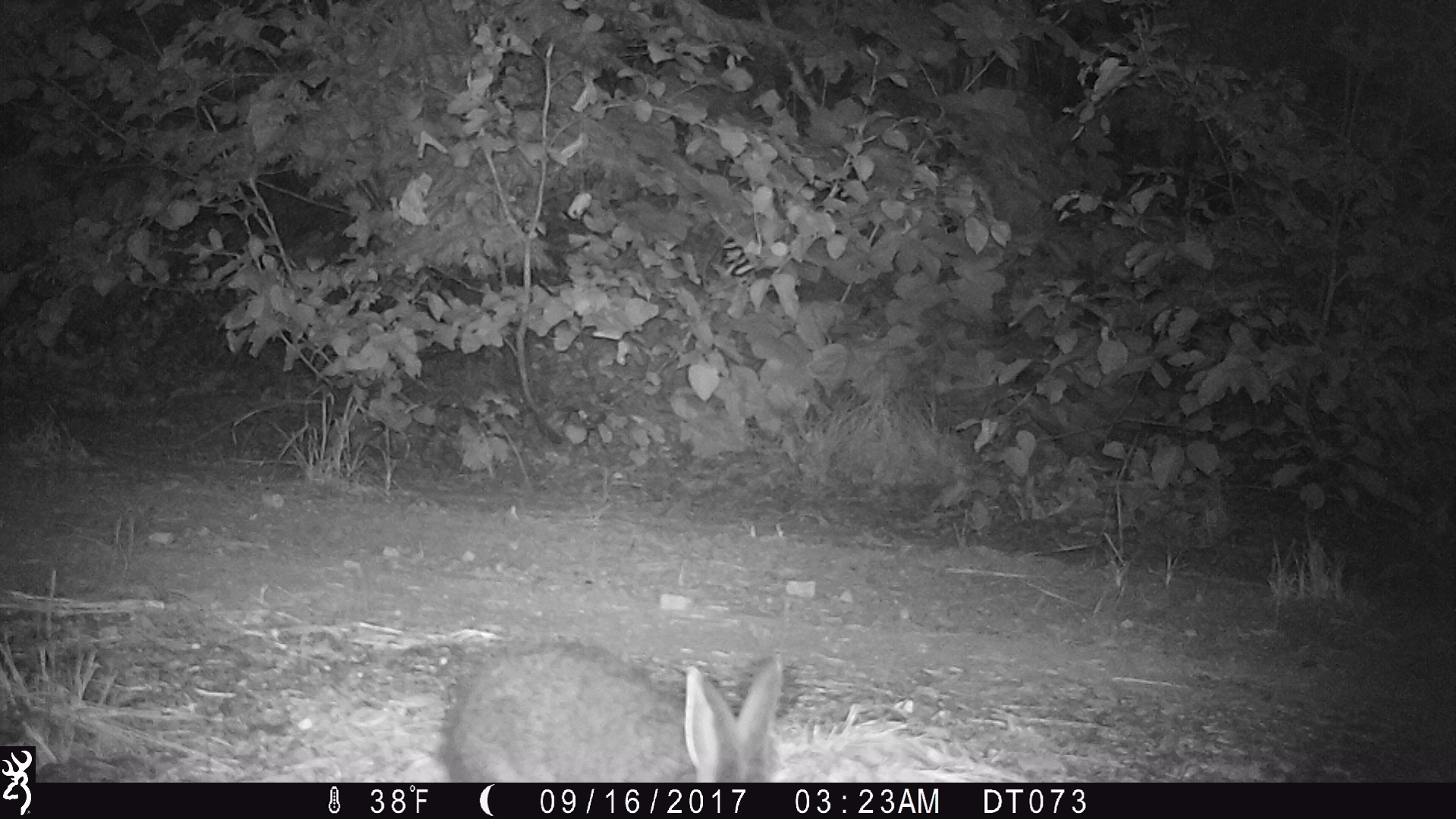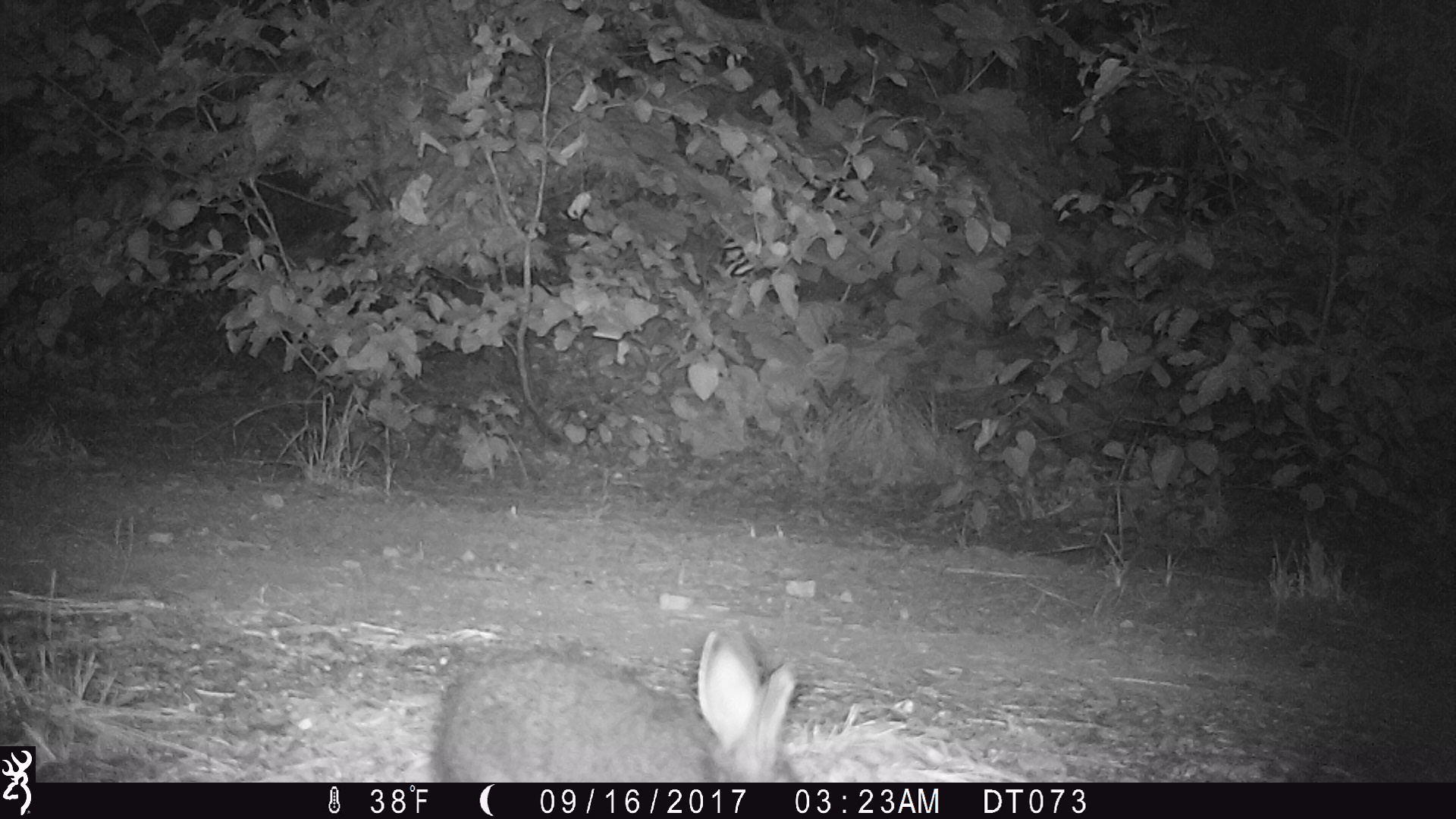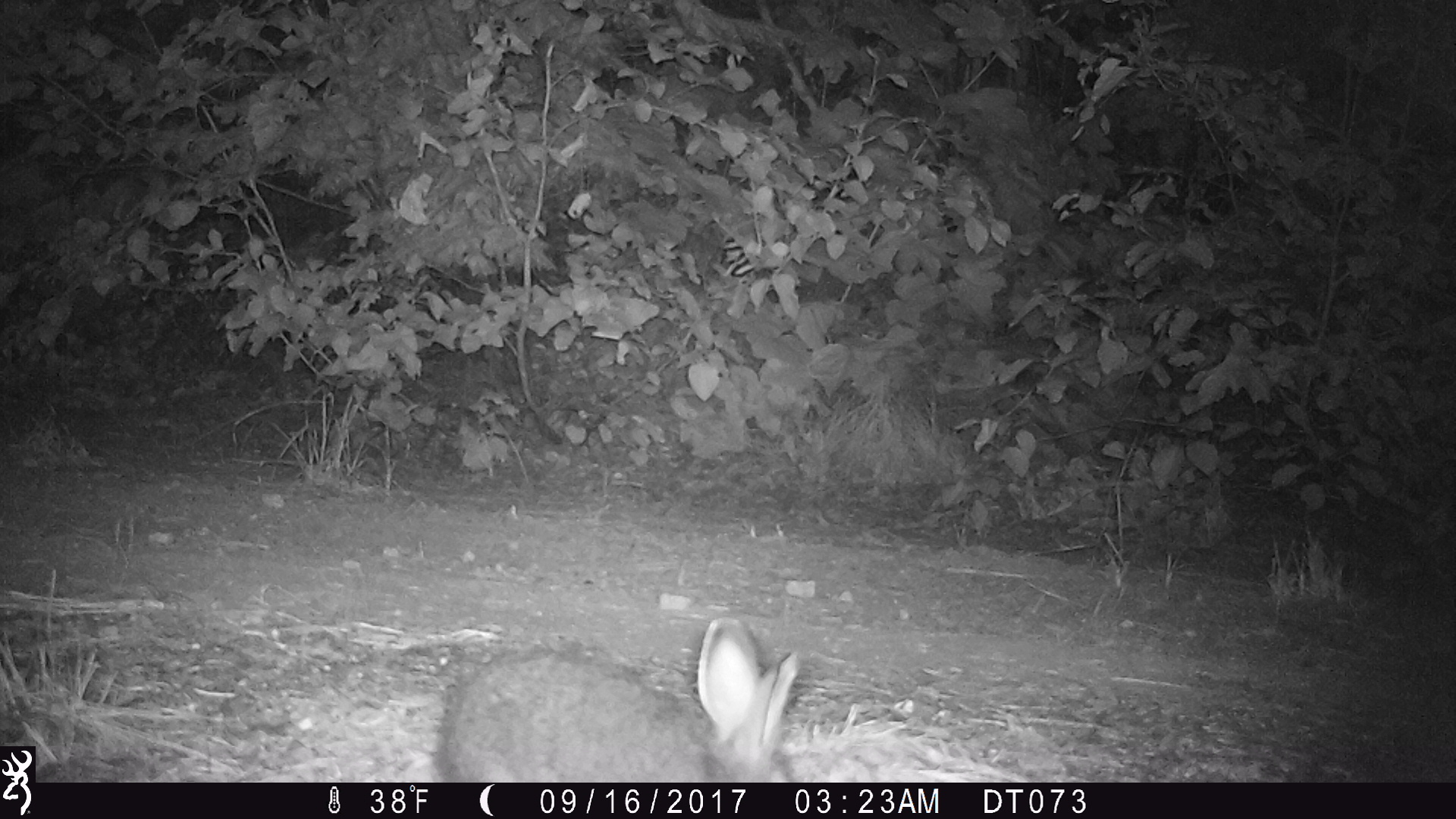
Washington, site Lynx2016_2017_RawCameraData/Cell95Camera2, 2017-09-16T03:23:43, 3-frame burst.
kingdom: Animalia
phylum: Chordata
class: Mammalia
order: Lagomorpha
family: Leporidae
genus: Lepus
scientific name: Lepus americanus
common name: snowshoe hare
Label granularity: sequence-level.